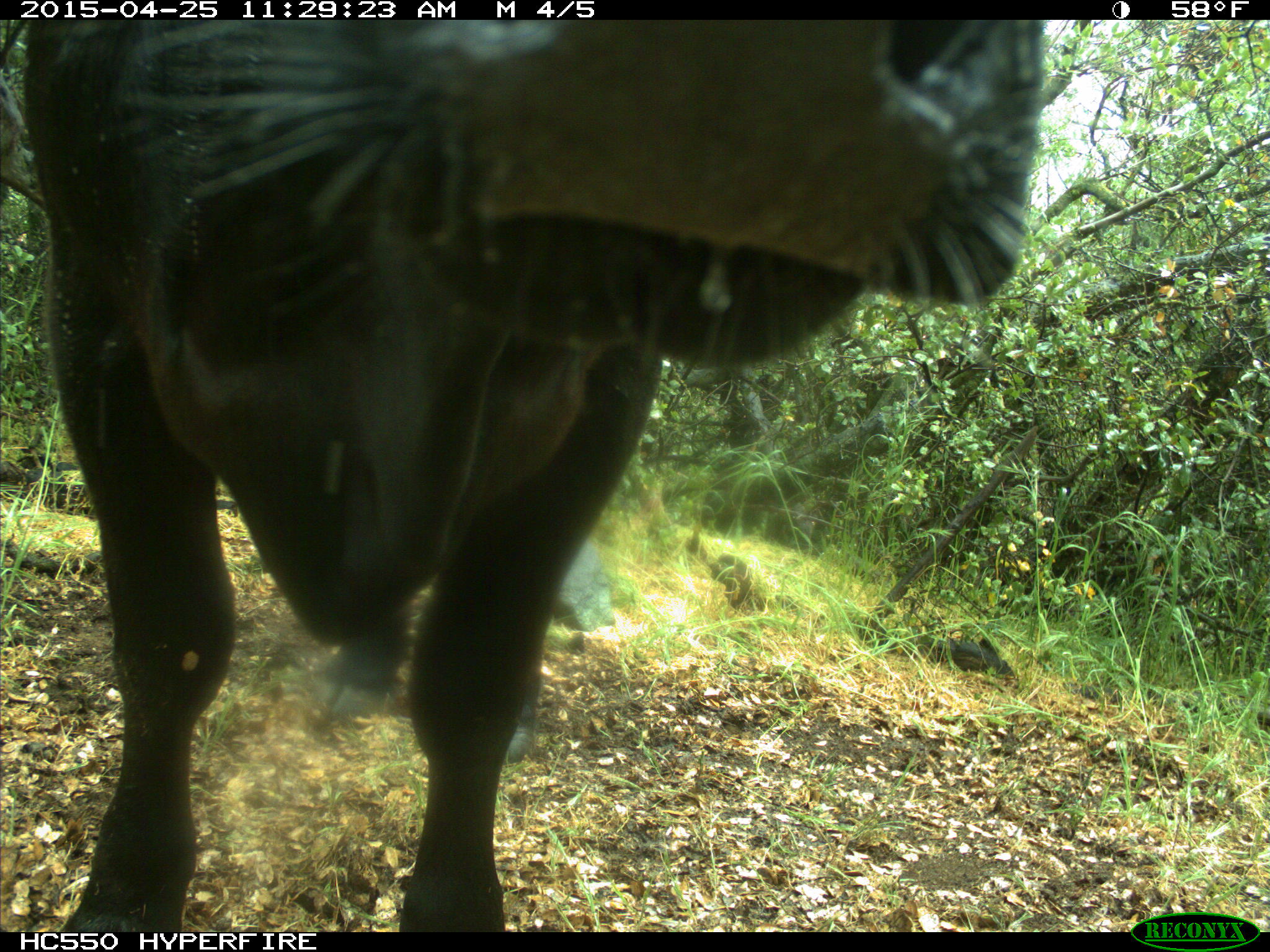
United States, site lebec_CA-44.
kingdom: Animalia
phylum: Chordata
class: Mammalia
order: Artiodactyla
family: Suidae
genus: Sus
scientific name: Sus scrofa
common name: wild boar